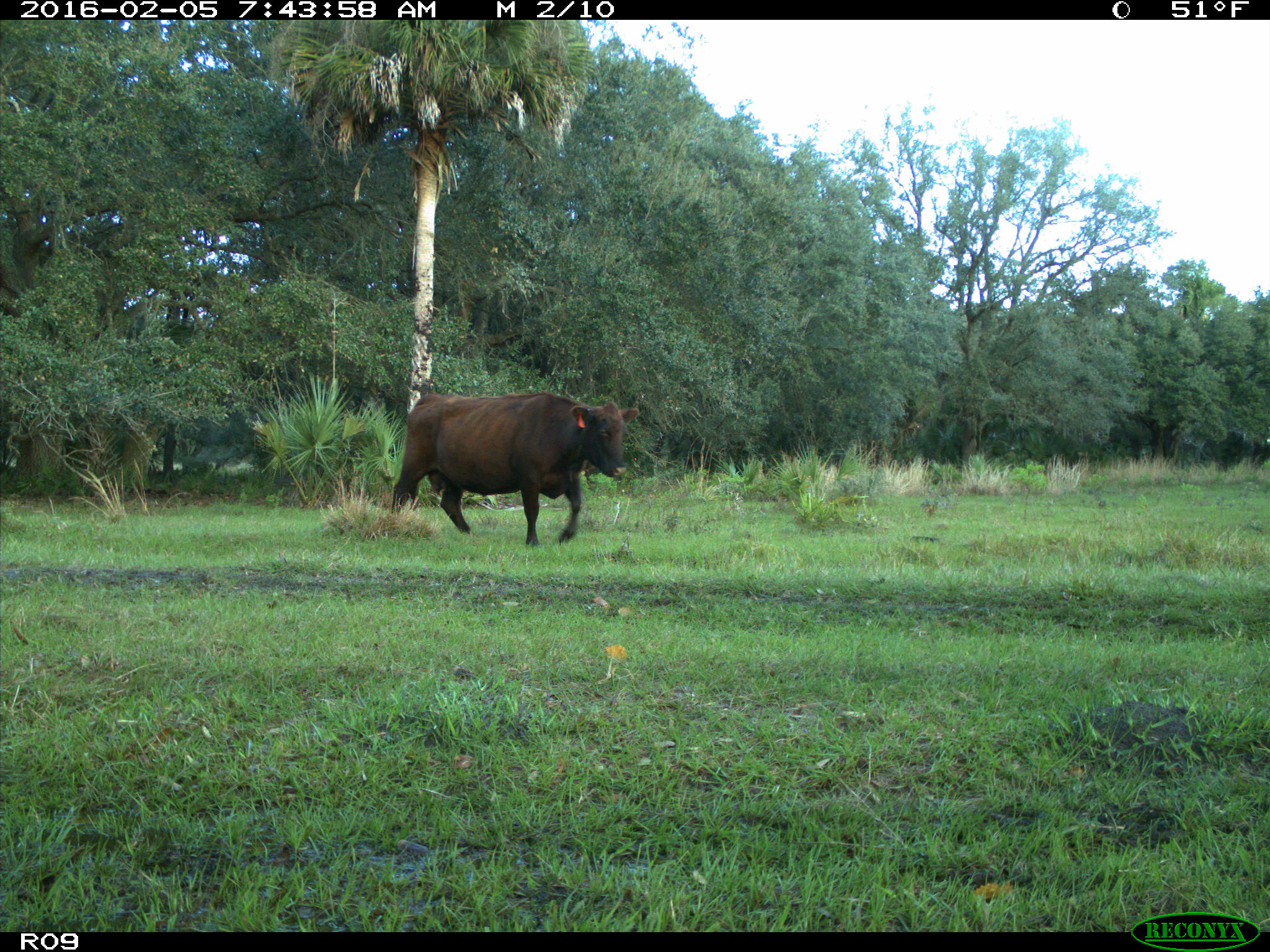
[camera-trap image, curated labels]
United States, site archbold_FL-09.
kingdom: Animalia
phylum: Chordata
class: Mammalia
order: Artiodactyla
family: Bovidae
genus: Bos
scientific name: Bos taurus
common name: domestic cow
Bos taurus (domestic cow).